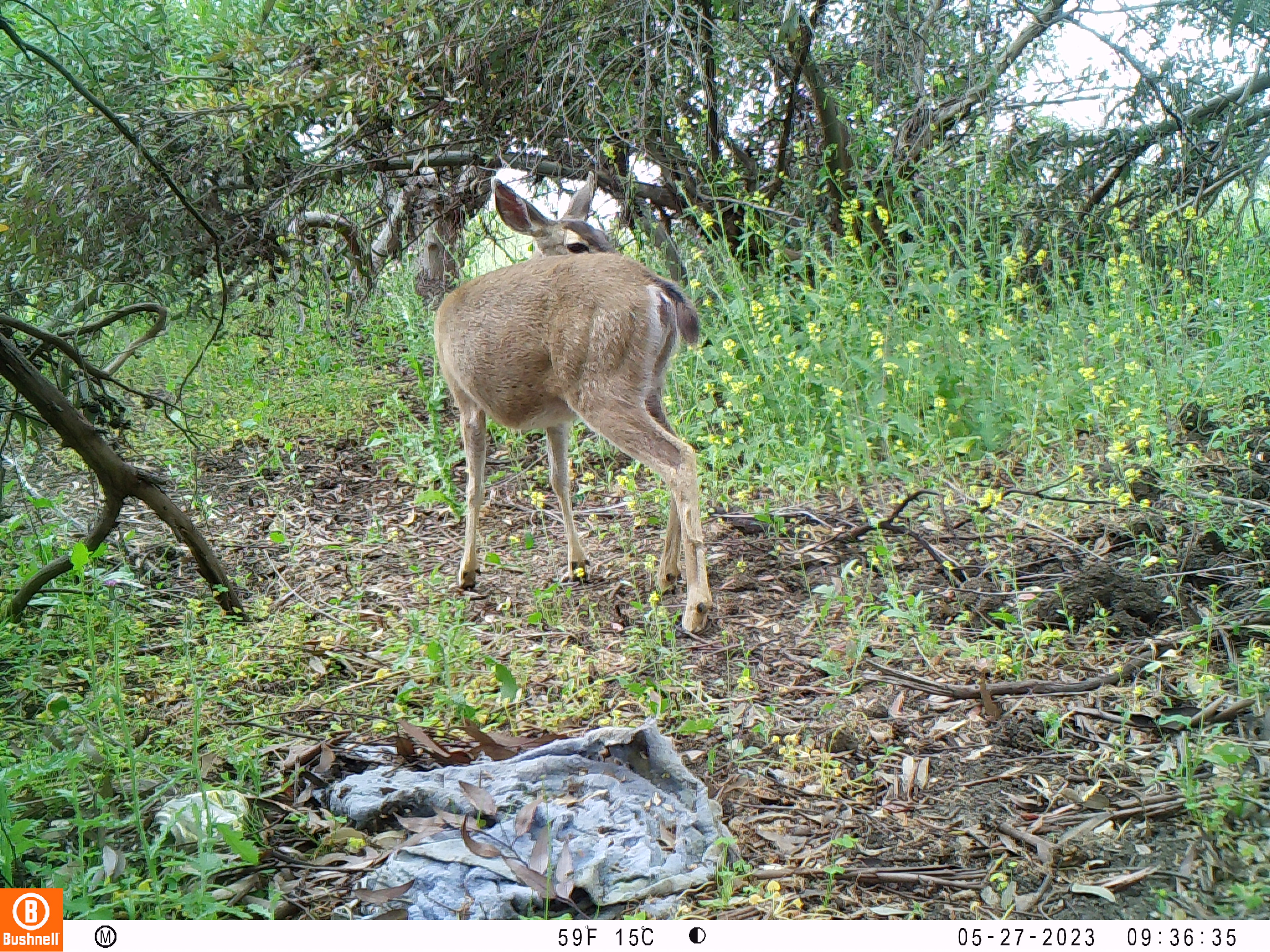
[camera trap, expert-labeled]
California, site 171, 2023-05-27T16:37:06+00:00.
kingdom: Animalia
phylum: Chordata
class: Mammalia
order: Artiodactyla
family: Cervidae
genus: Odocoileus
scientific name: Odocoileus hemionus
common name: mule deer